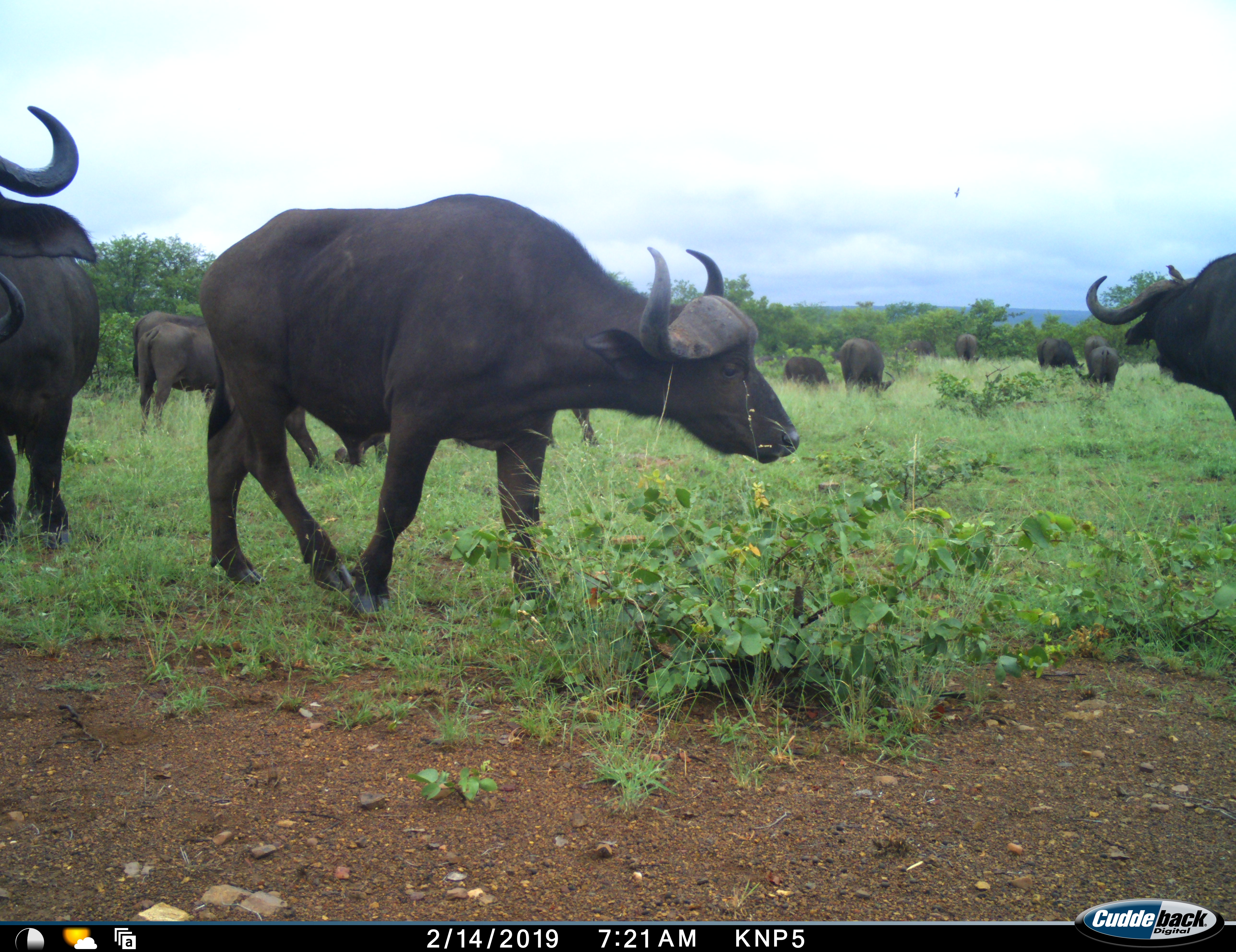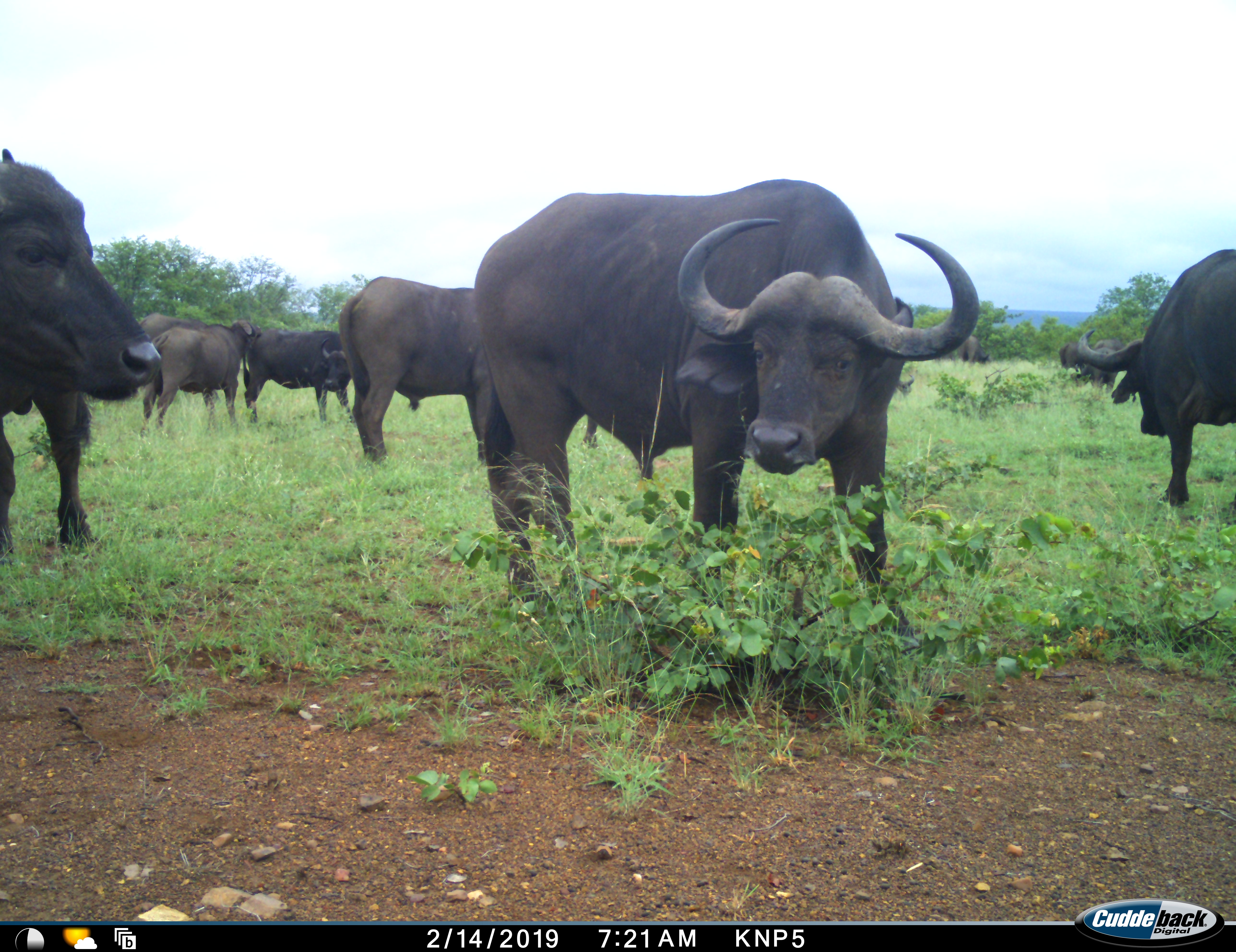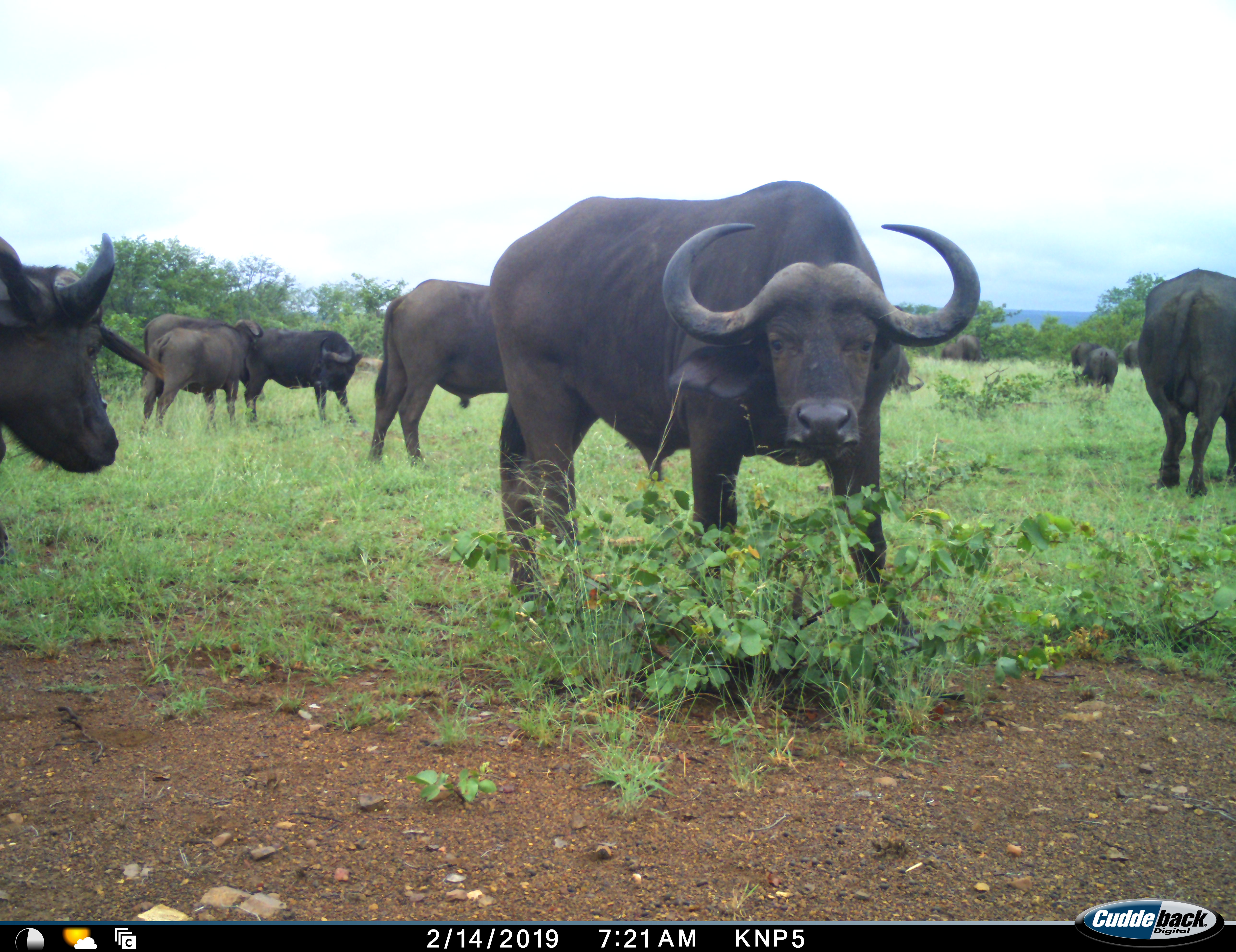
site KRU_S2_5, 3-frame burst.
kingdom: Animalia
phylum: Chordata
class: Mammalia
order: Artiodactyla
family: Bovidae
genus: Syncerus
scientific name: Syncerus caffer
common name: african buffalo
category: buffalo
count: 11-50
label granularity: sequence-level